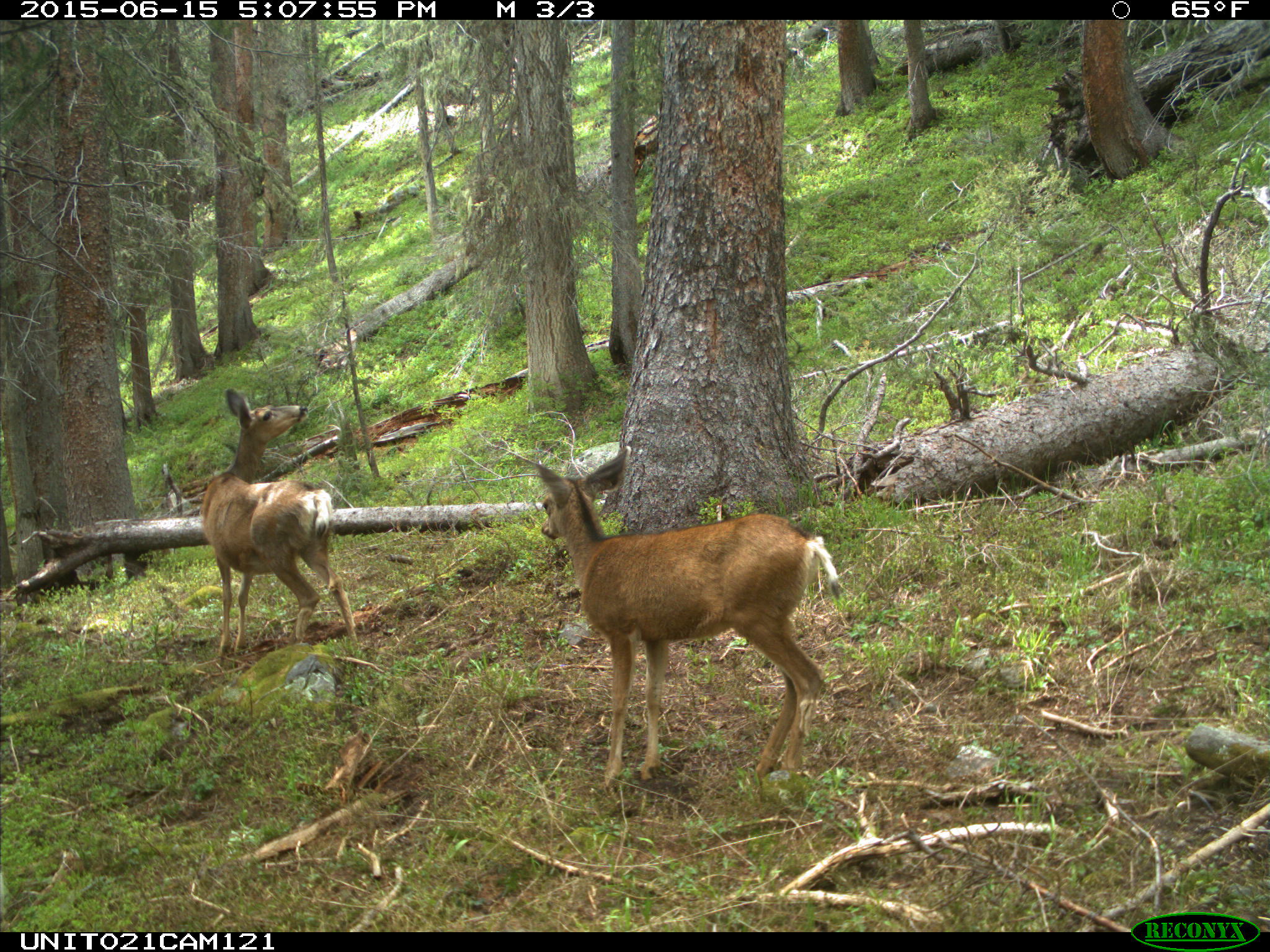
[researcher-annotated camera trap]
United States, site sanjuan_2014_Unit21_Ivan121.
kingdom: Animalia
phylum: Chordata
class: Mammalia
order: Artiodactyla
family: Cervidae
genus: Odocoileus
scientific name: Odocoileus hemionus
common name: mule deer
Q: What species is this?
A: Odocoileus hemionus (mule deer).